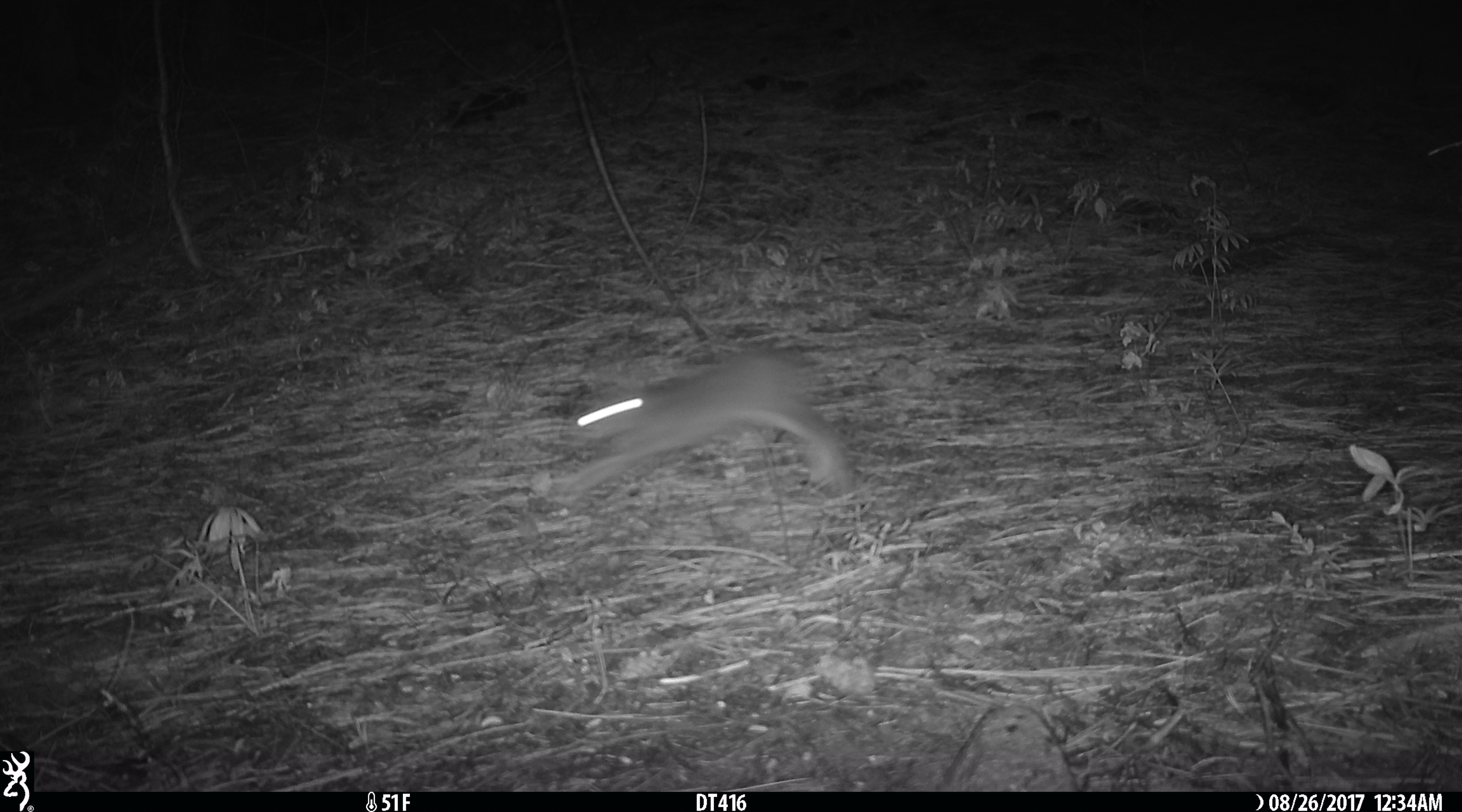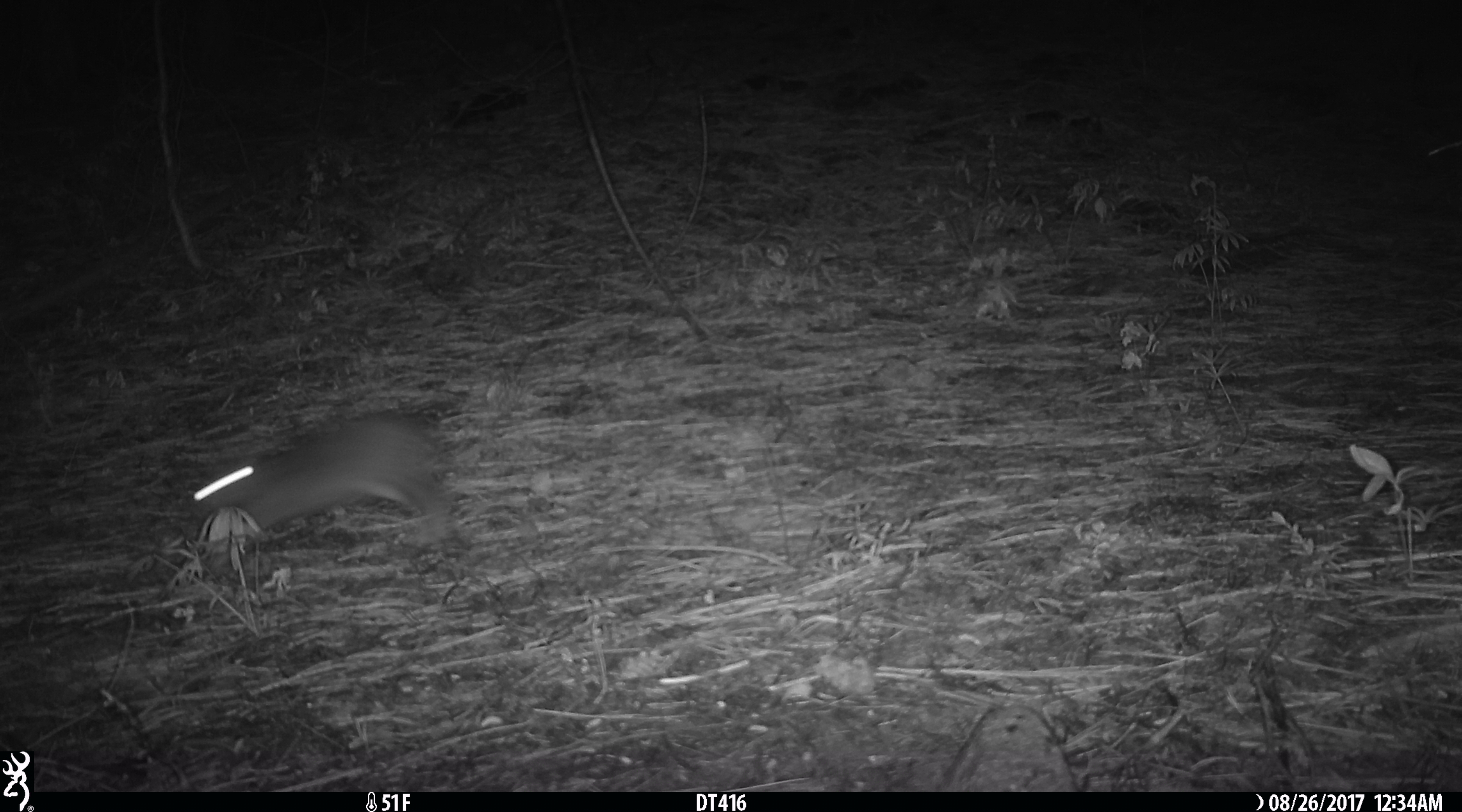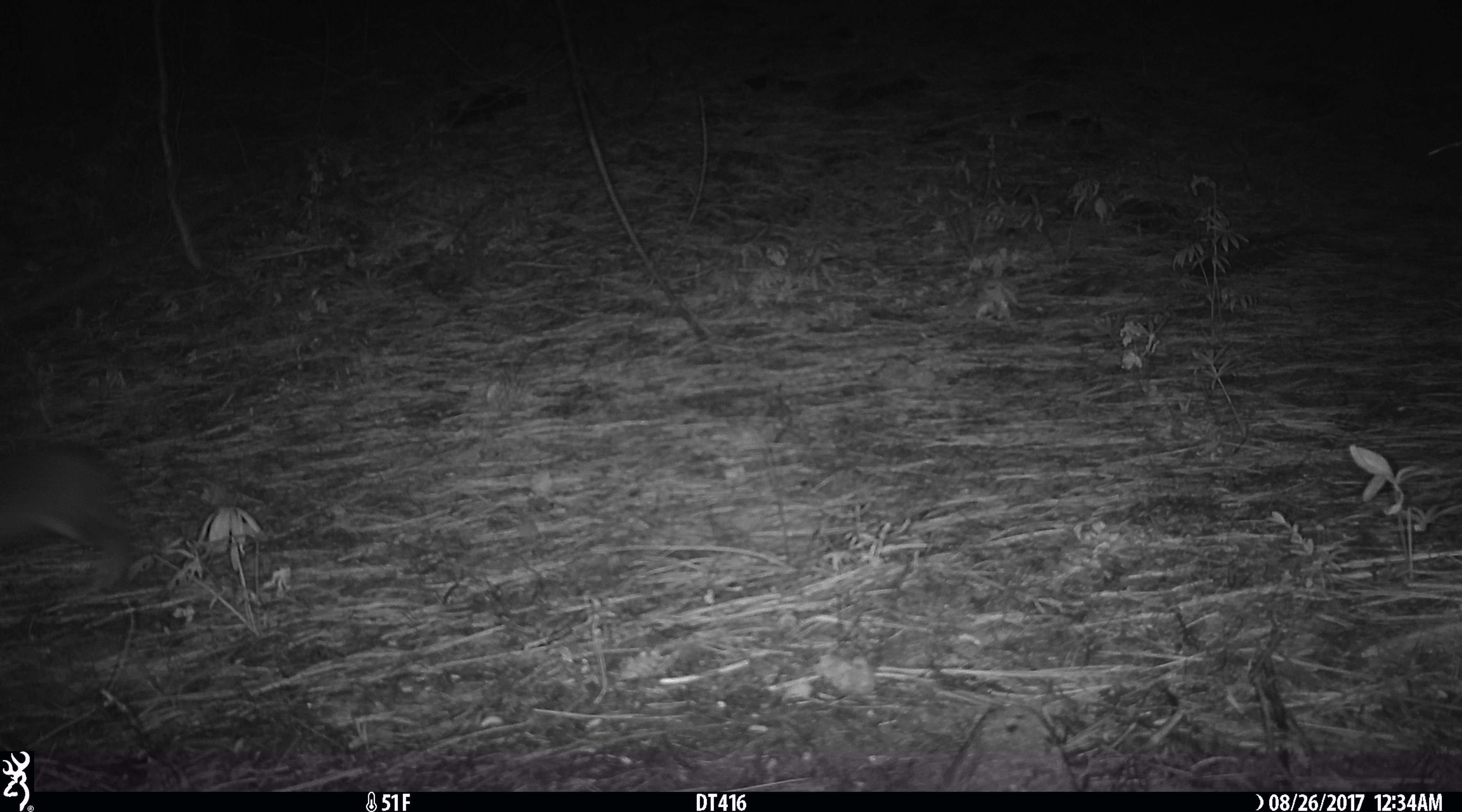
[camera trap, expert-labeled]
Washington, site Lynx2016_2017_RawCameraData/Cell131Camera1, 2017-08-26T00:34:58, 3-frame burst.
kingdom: Animalia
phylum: Chordata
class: Mammalia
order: Lagomorpha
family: Leporidae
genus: Lepus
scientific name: Lepus americanus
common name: snowshoe hare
Lepus americanus (snowshoe hare). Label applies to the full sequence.